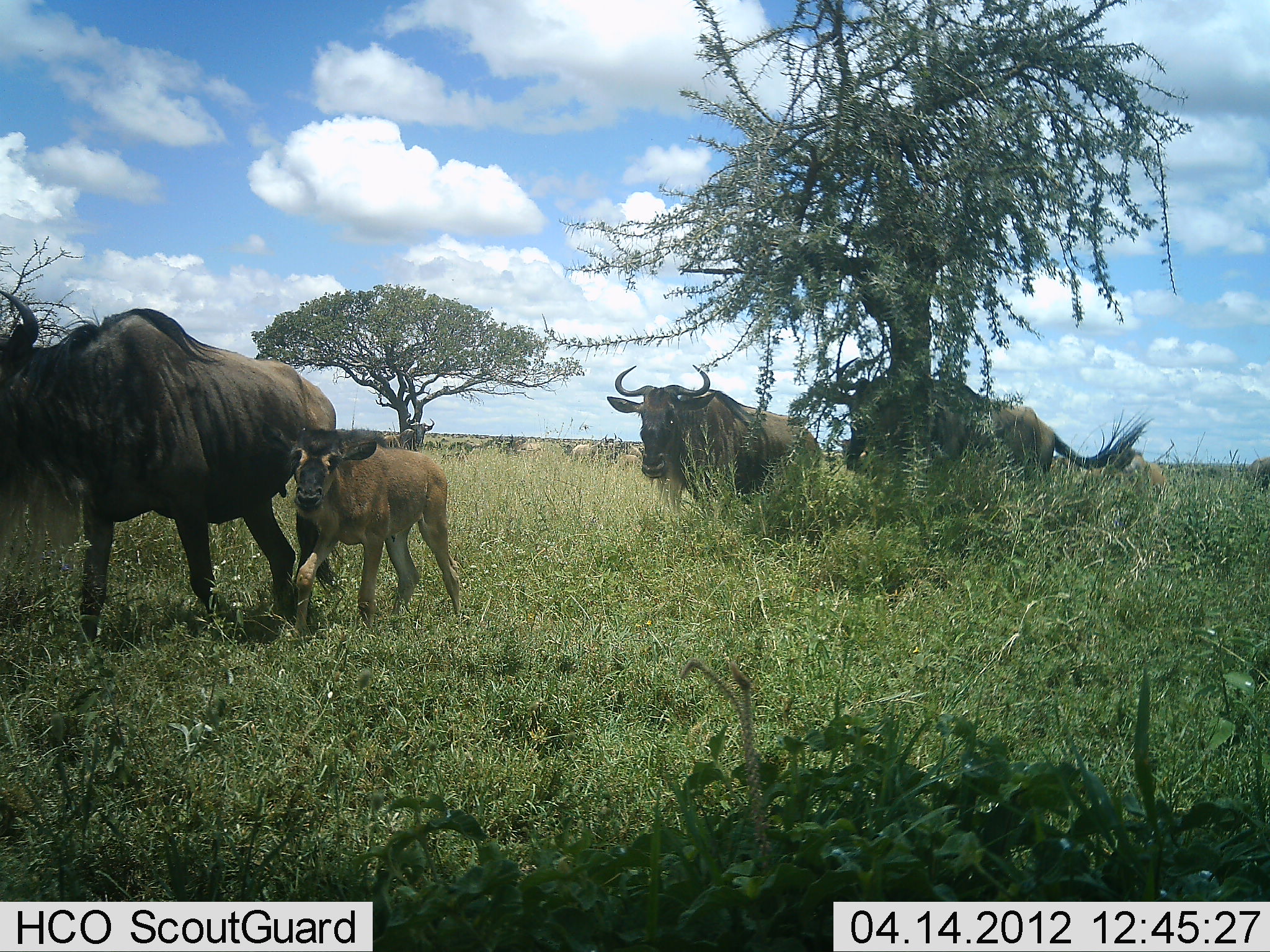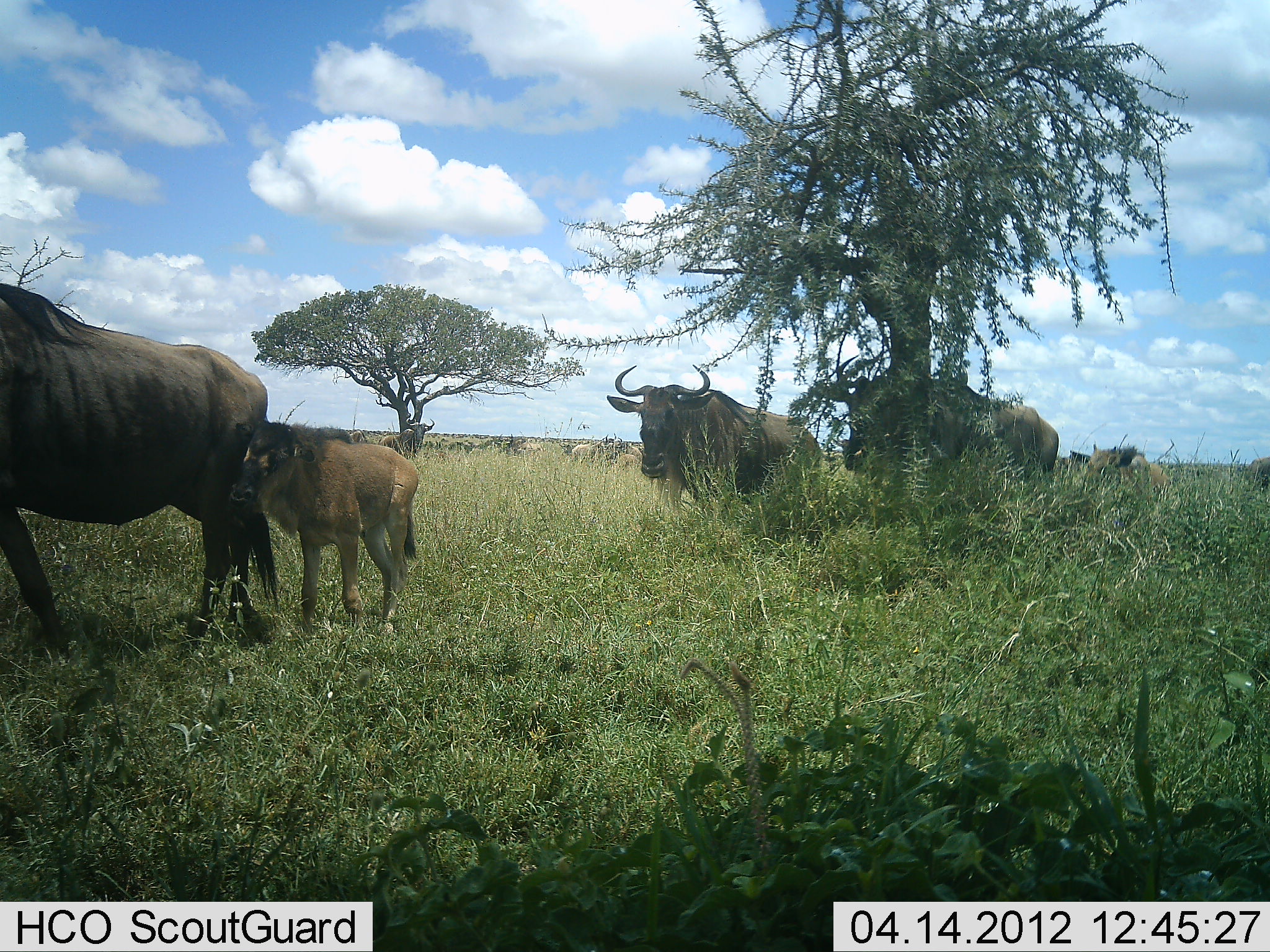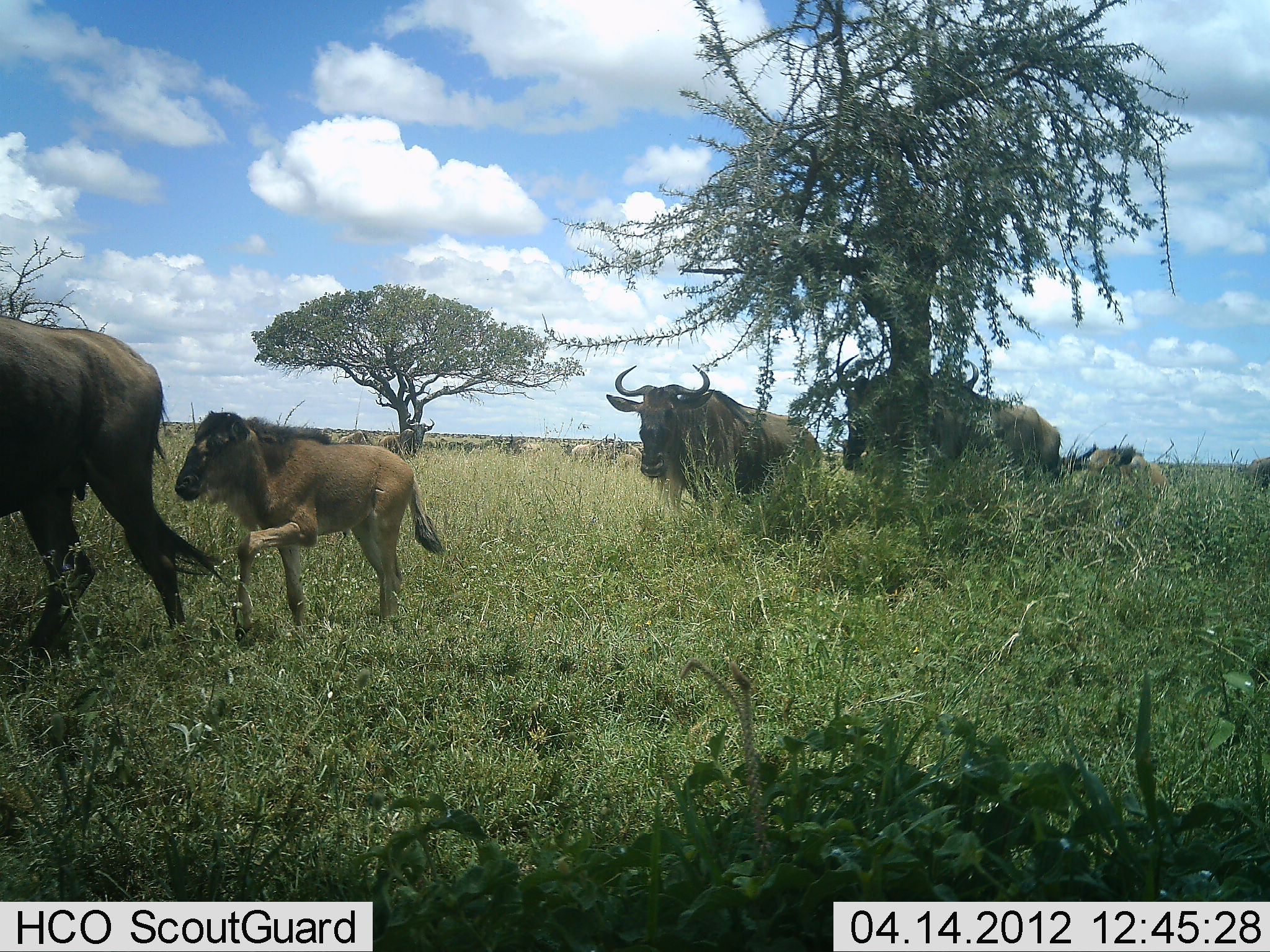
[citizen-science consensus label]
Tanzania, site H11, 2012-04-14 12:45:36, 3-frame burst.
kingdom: Animalia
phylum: Chordata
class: Mammalia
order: Artiodactyla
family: Bovidae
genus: Connochaetes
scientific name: Connochaetes taurinus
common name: blue wildebeest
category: wildebeest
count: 5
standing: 71%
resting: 7%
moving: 86%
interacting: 0%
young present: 96%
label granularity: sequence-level